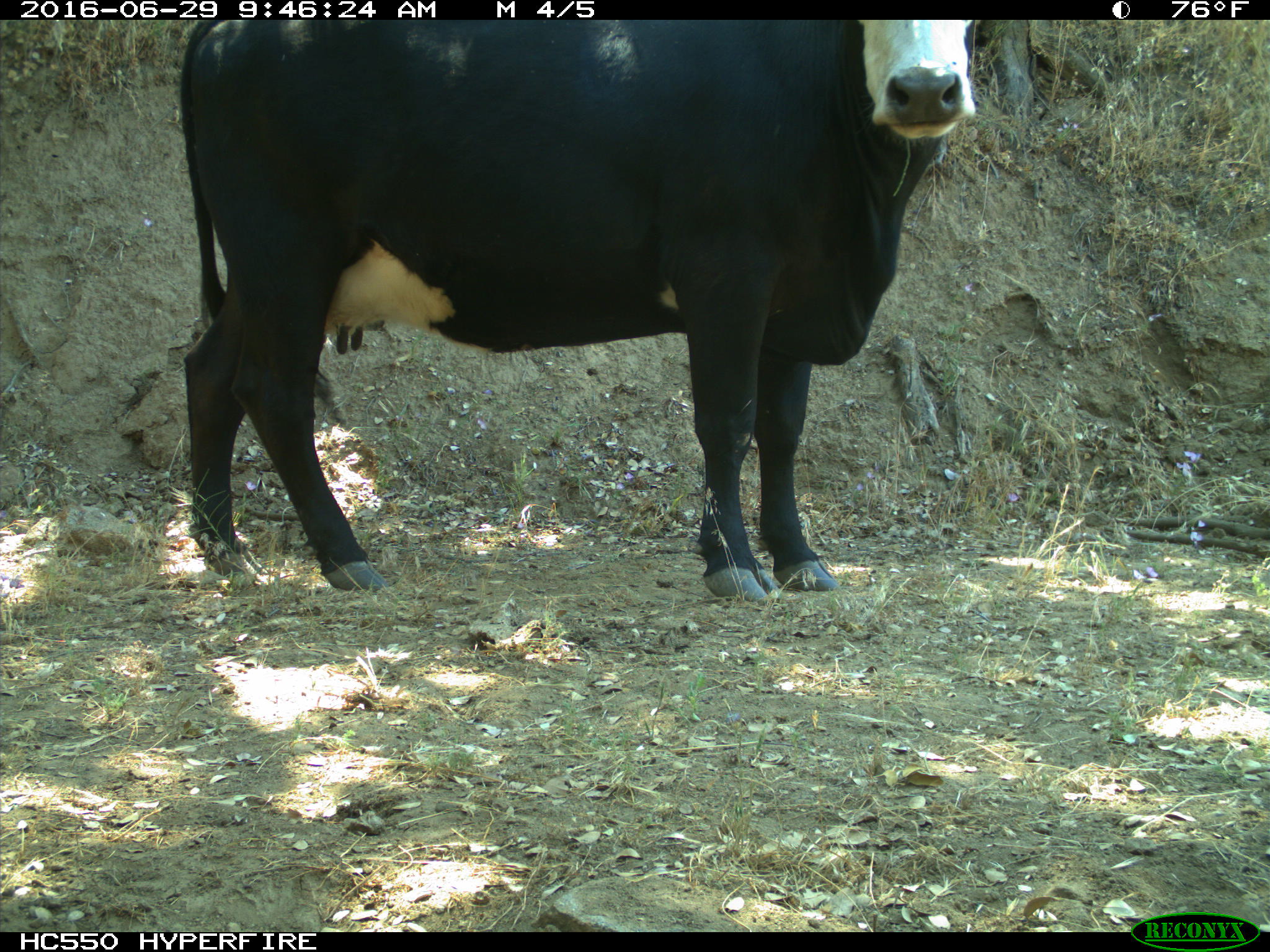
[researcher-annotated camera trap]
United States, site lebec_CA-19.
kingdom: Animalia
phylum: Chordata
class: Mammalia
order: Artiodactyla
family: Bovidae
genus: Bos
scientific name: Bos taurus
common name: domestic cow